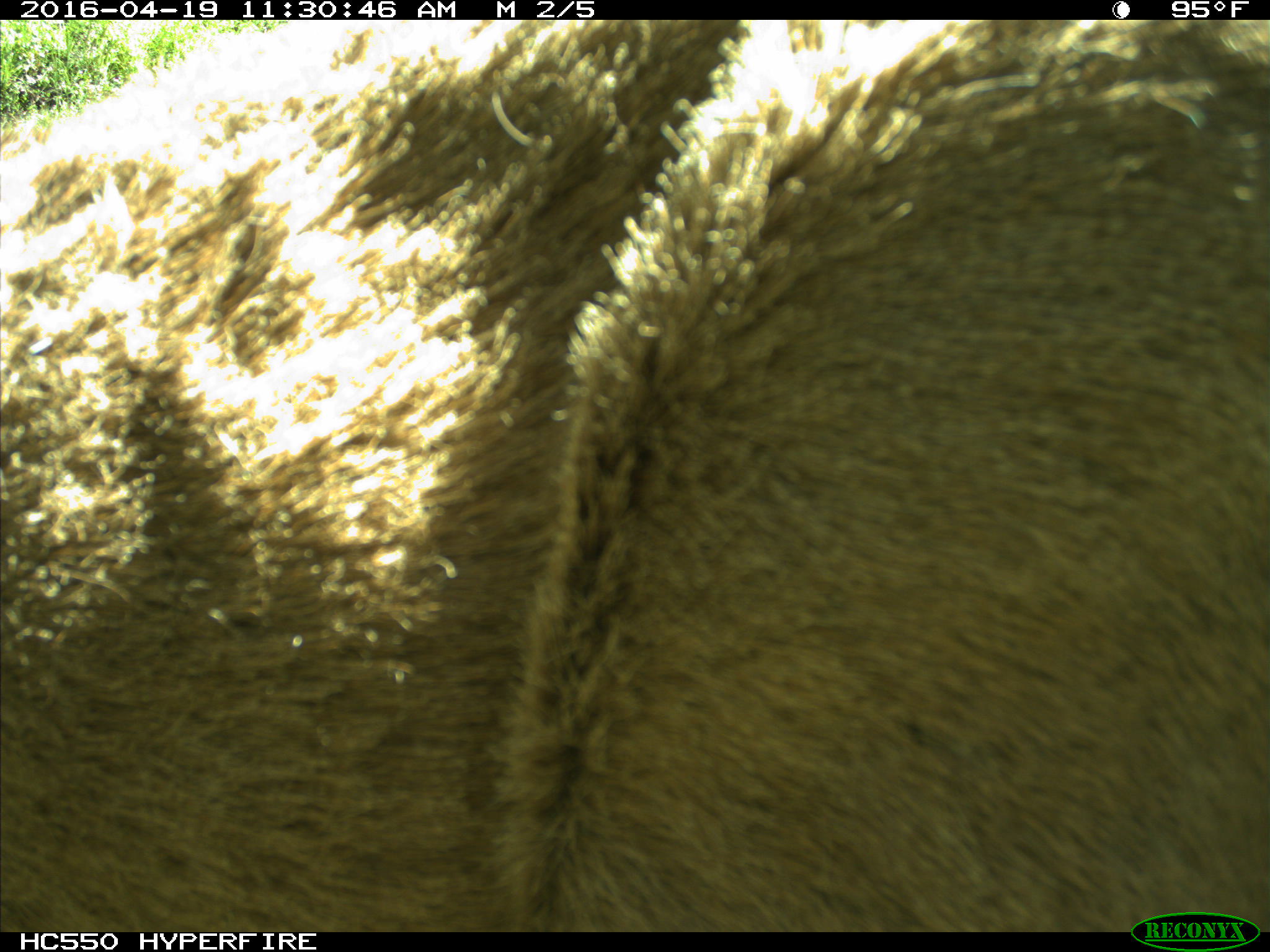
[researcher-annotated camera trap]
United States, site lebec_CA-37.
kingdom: Animalia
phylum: Chordata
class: Mammalia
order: Artiodactyla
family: Cervidae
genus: Odocoileus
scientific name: Odocoileus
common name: deer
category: unidentified deer